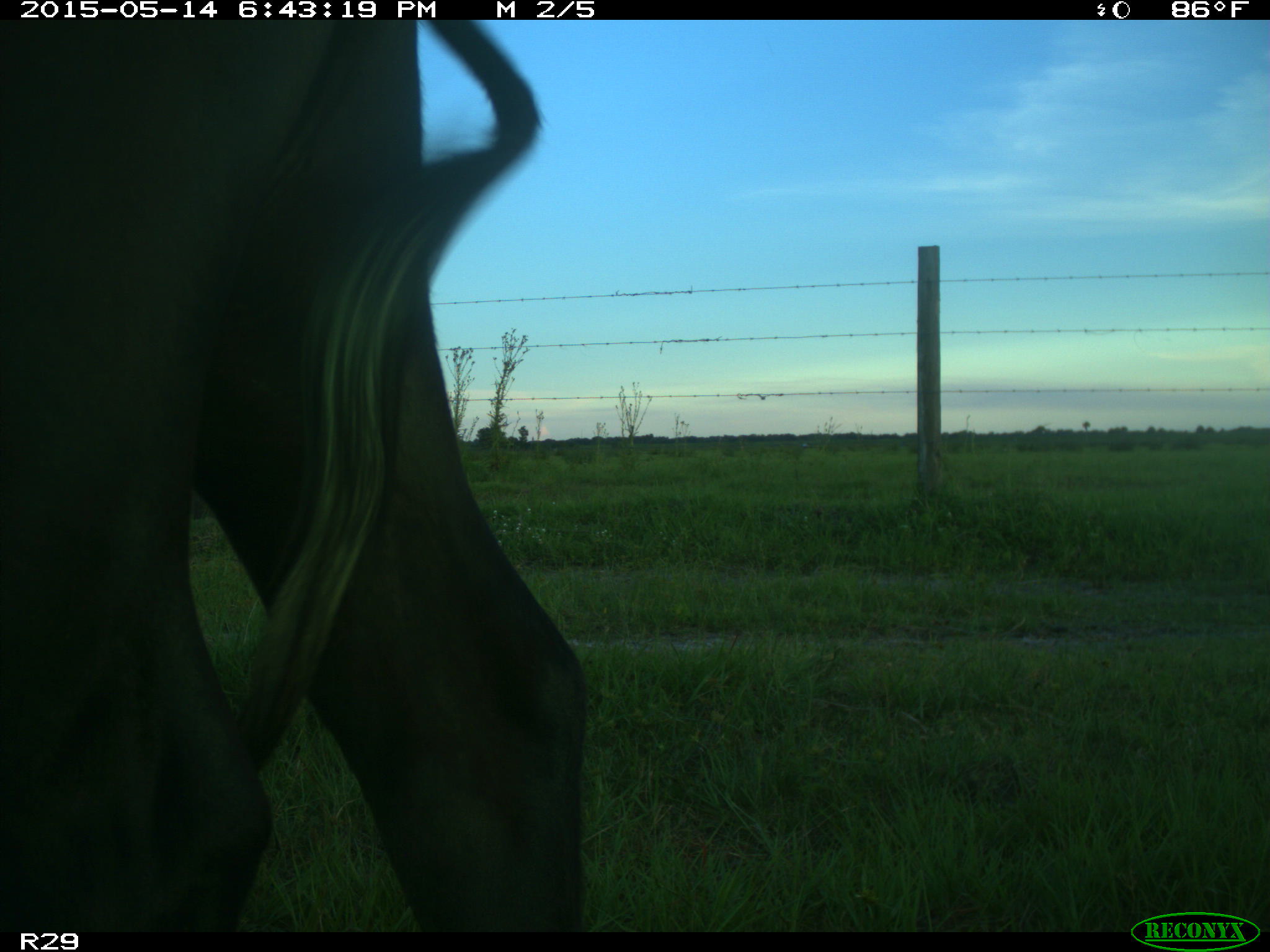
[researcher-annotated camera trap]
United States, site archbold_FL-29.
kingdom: Animalia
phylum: Chordata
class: Mammalia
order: Artiodactyla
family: Bovidae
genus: Bos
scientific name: Bos taurus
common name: domestic cow